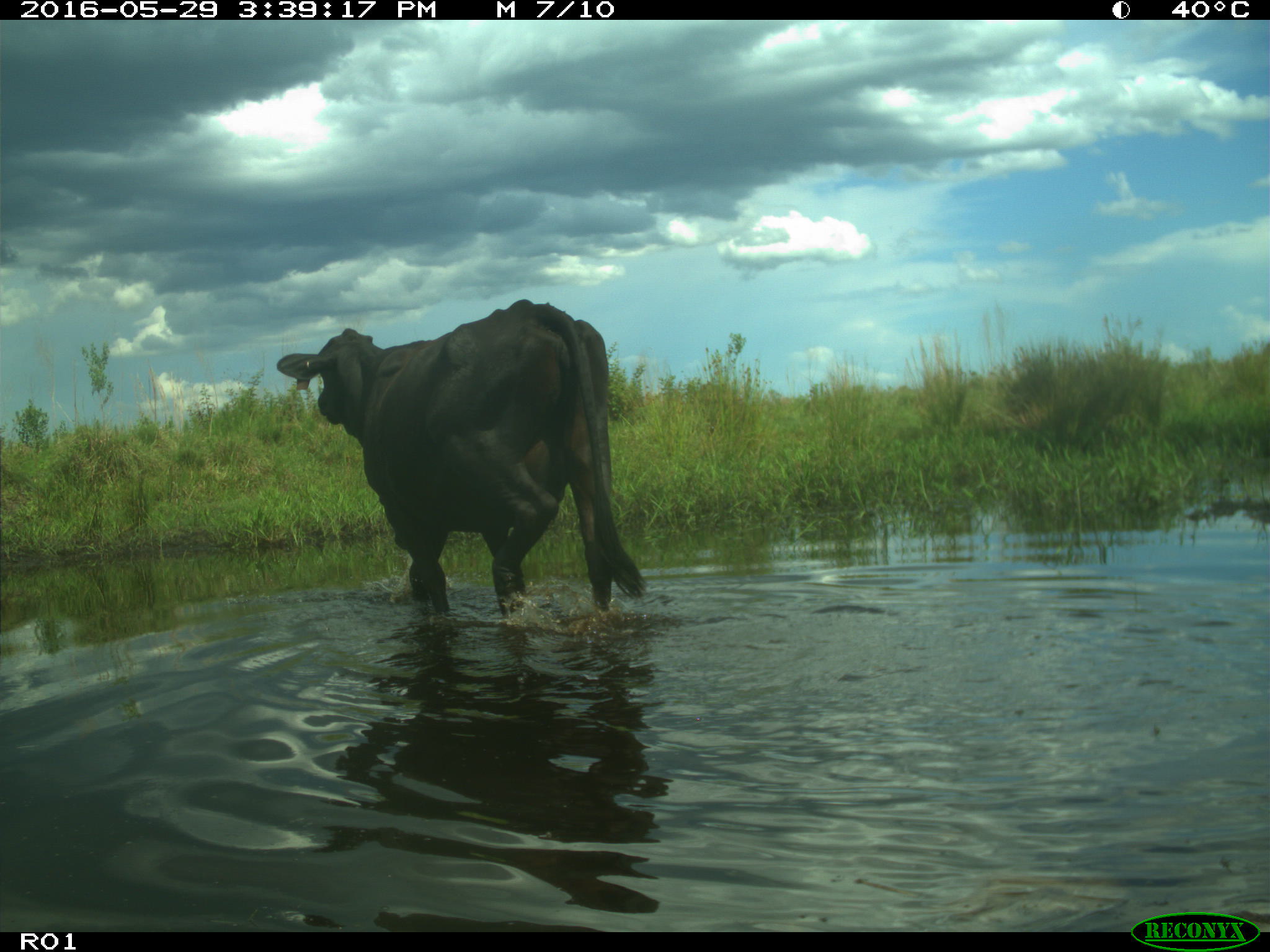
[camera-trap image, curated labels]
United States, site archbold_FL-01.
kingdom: Animalia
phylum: Chordata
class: Mammalia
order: Artiodactyla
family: Bovidae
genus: Bos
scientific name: Bos taurus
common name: domestic cow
Bos taurus (domestic cow).